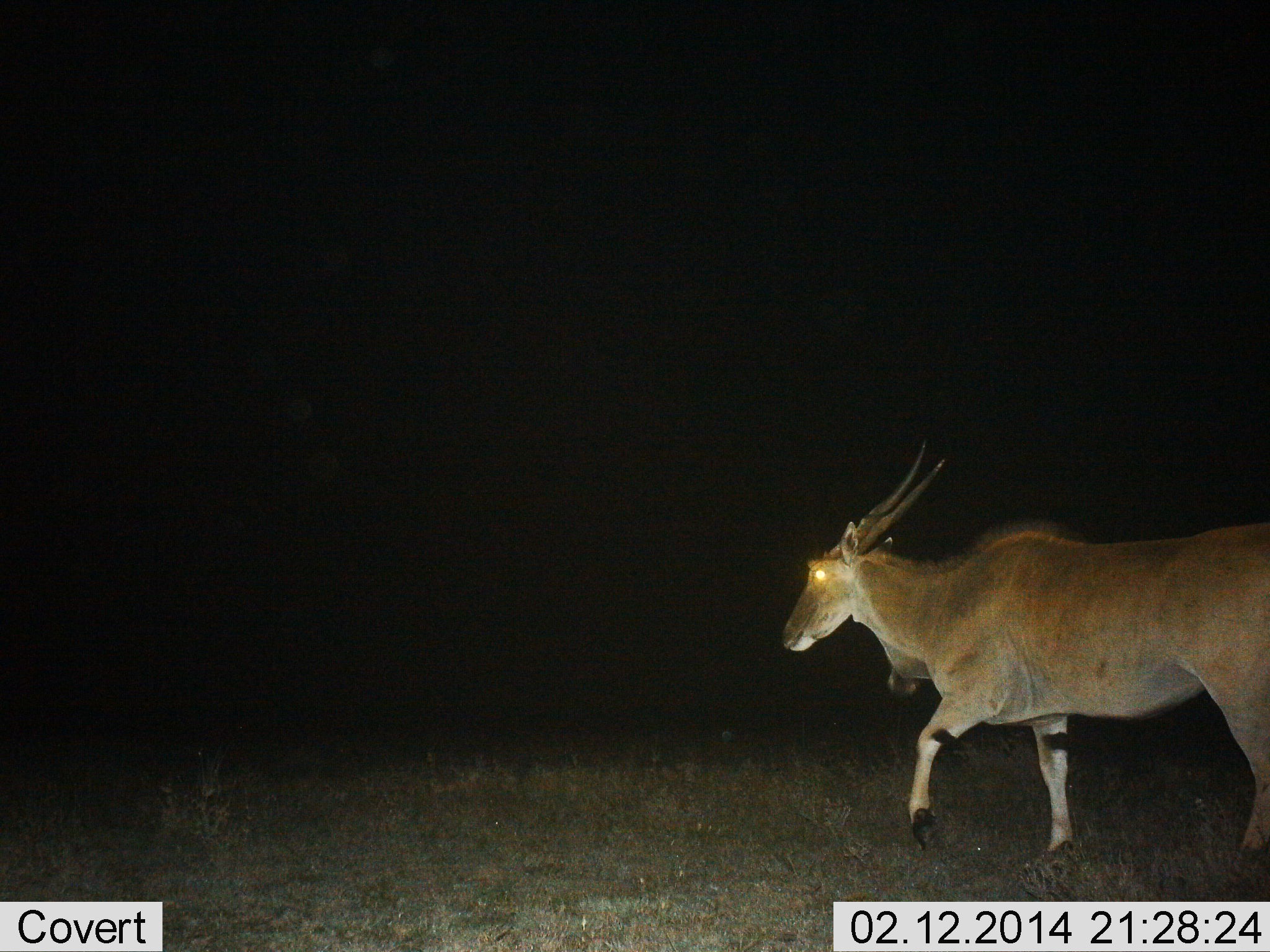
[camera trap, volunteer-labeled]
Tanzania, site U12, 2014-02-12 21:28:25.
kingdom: Animalia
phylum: Chordata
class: Mammalia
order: Artiodactyla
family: Bovidae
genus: Tragelaphus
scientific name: Tragelaphus oryx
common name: eland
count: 1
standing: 0%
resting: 0%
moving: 100%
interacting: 0%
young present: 0%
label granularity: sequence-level